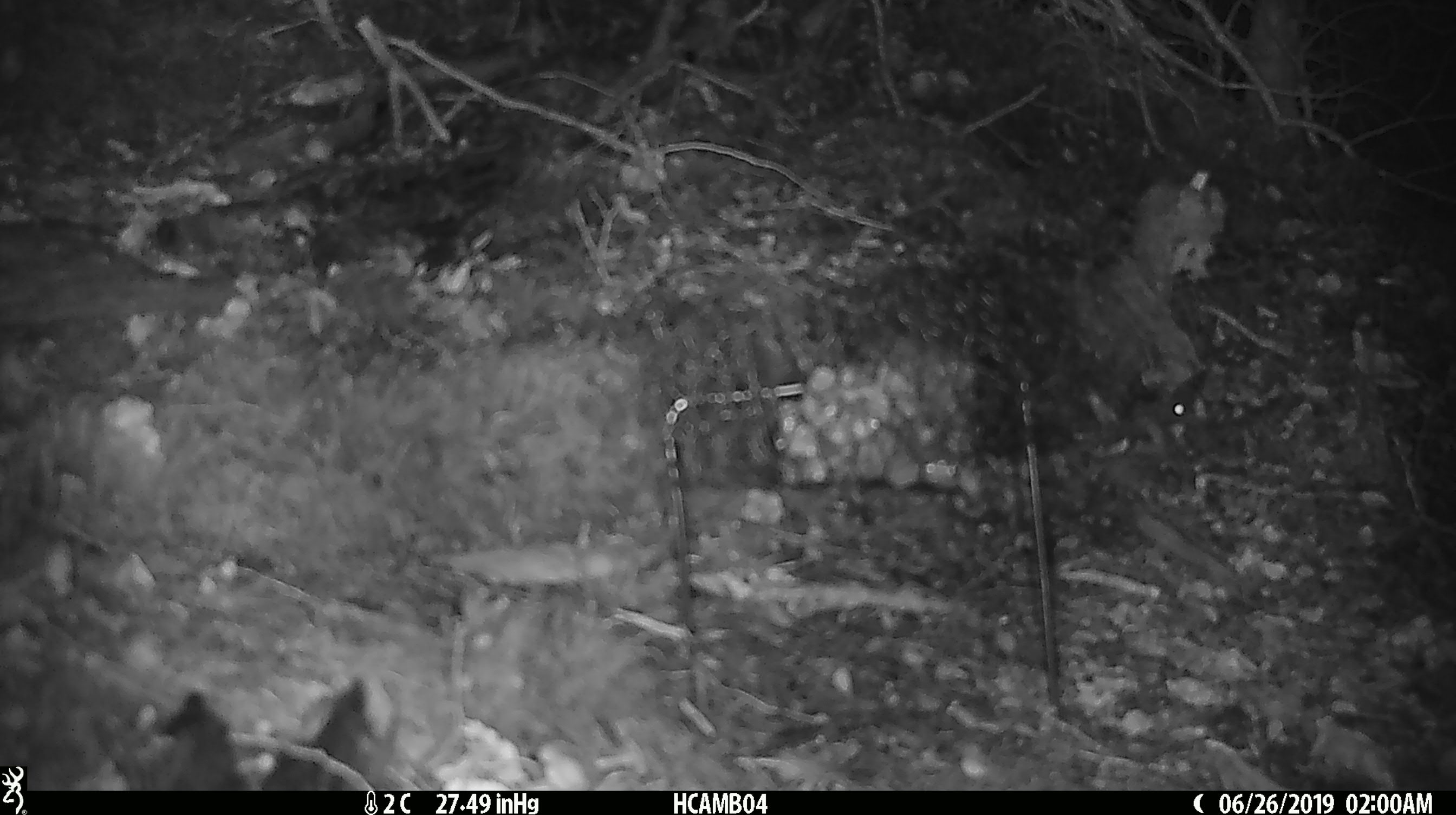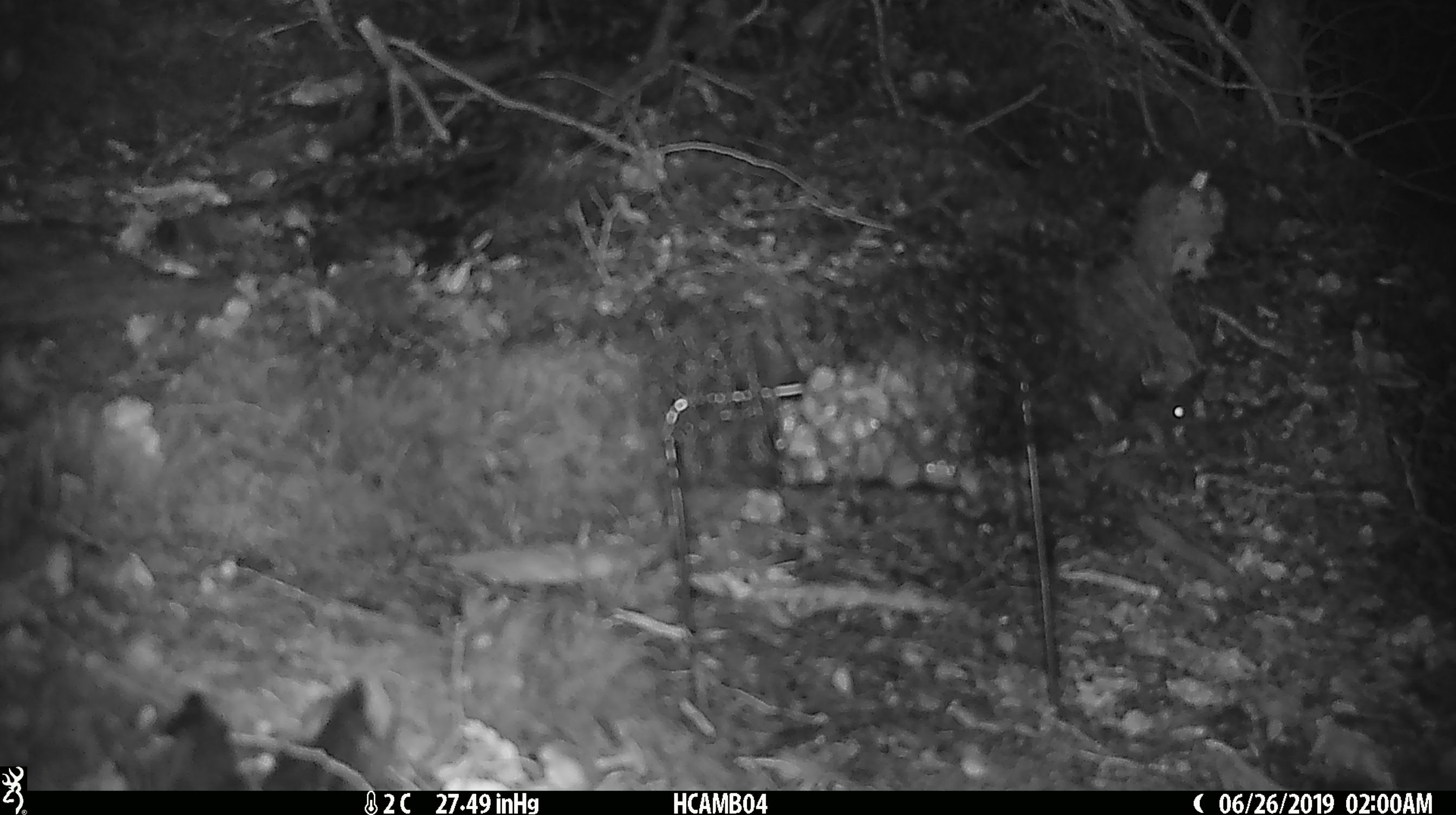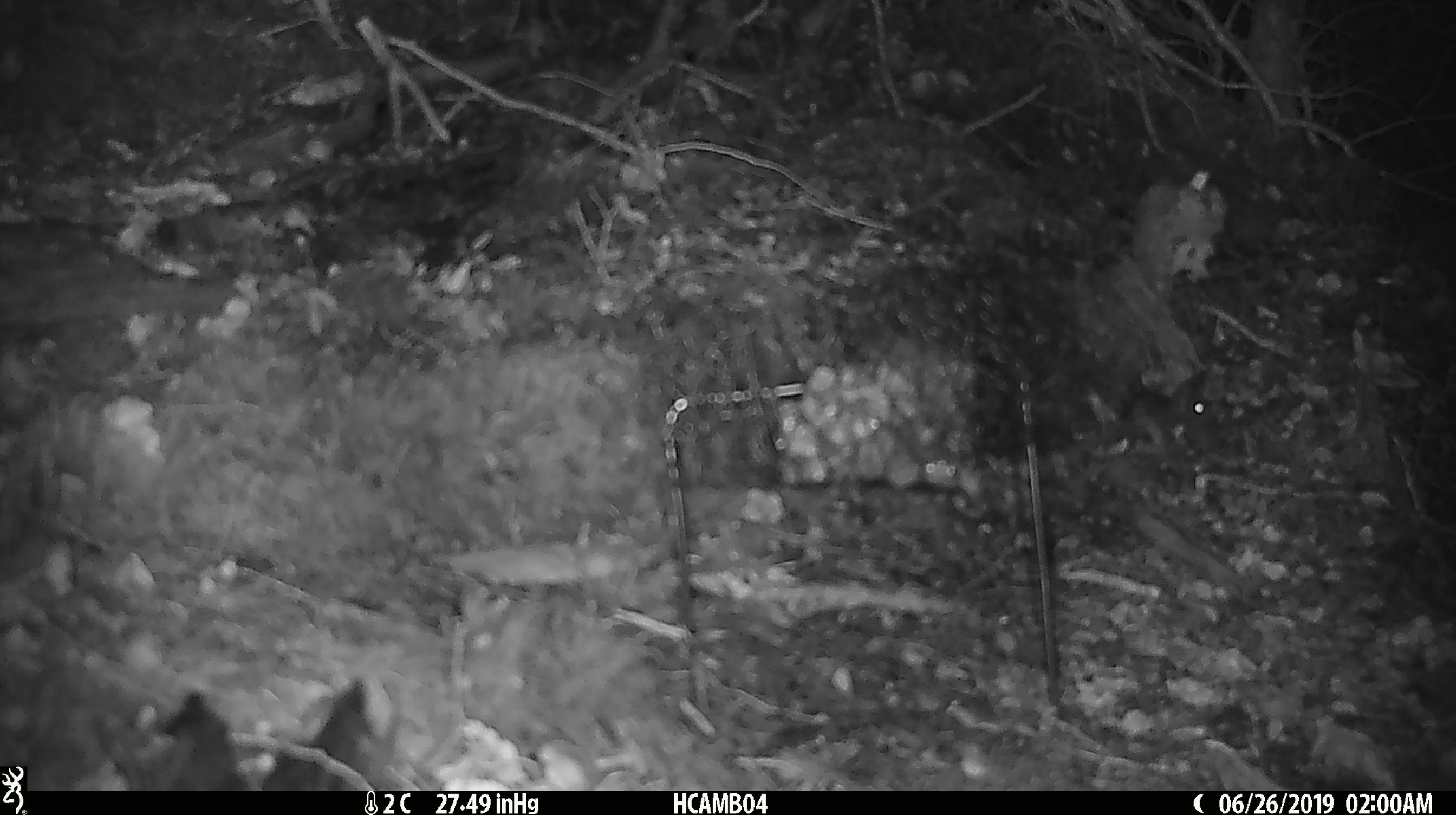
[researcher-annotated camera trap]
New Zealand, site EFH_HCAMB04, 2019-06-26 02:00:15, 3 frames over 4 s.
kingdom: Animalia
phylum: Chordata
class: Mammalia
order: Rodentia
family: Muridae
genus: Mus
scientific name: Mus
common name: mouse